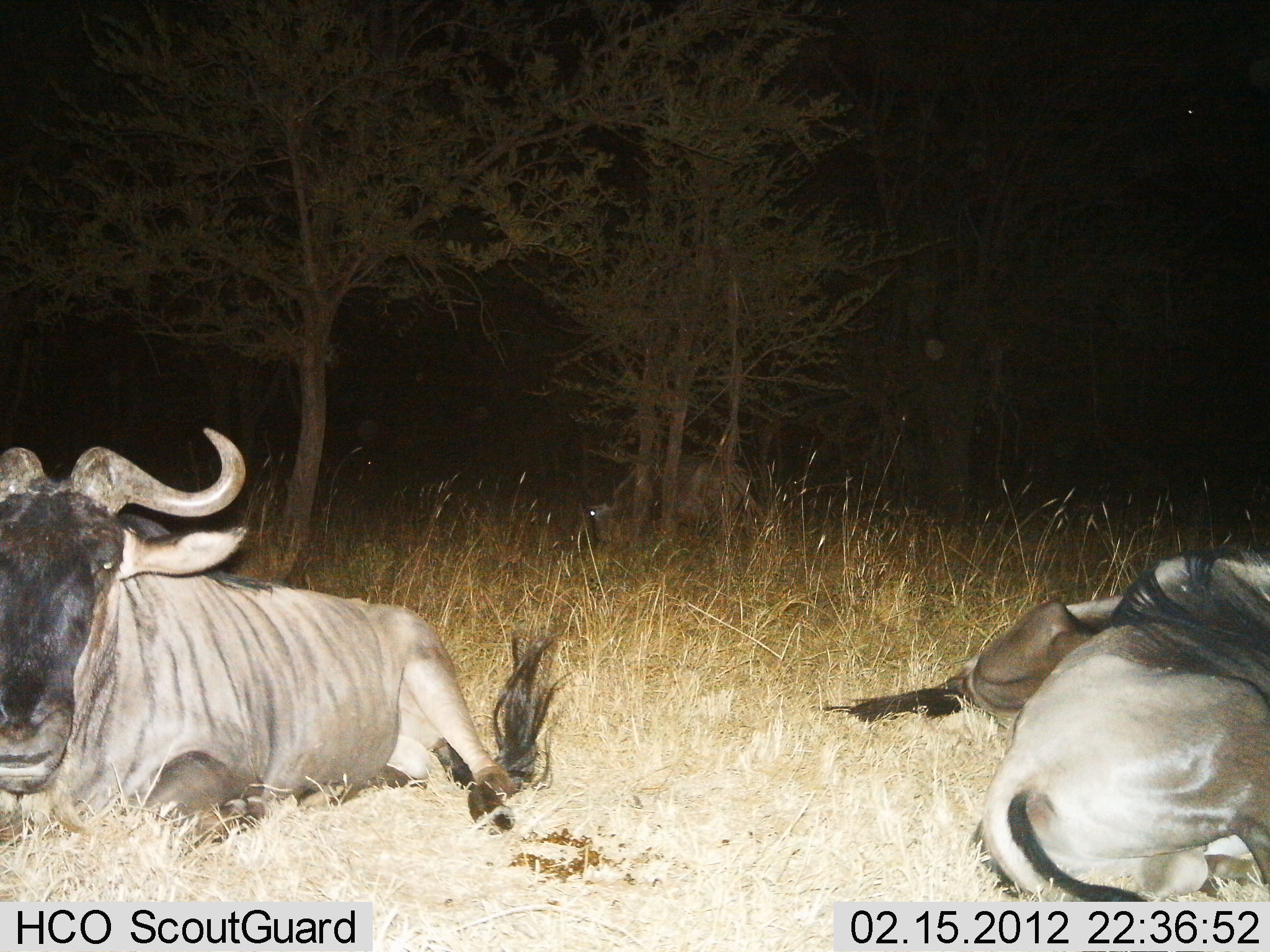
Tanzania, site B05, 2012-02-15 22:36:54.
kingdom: Animalia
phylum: Chordata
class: Mammalia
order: Artiodactyla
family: Bovidae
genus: Connochaetes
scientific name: Connochaetes taurinus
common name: blue wildebeest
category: wildebeest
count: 3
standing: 0%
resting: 100%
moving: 0%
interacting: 0%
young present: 0%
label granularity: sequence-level